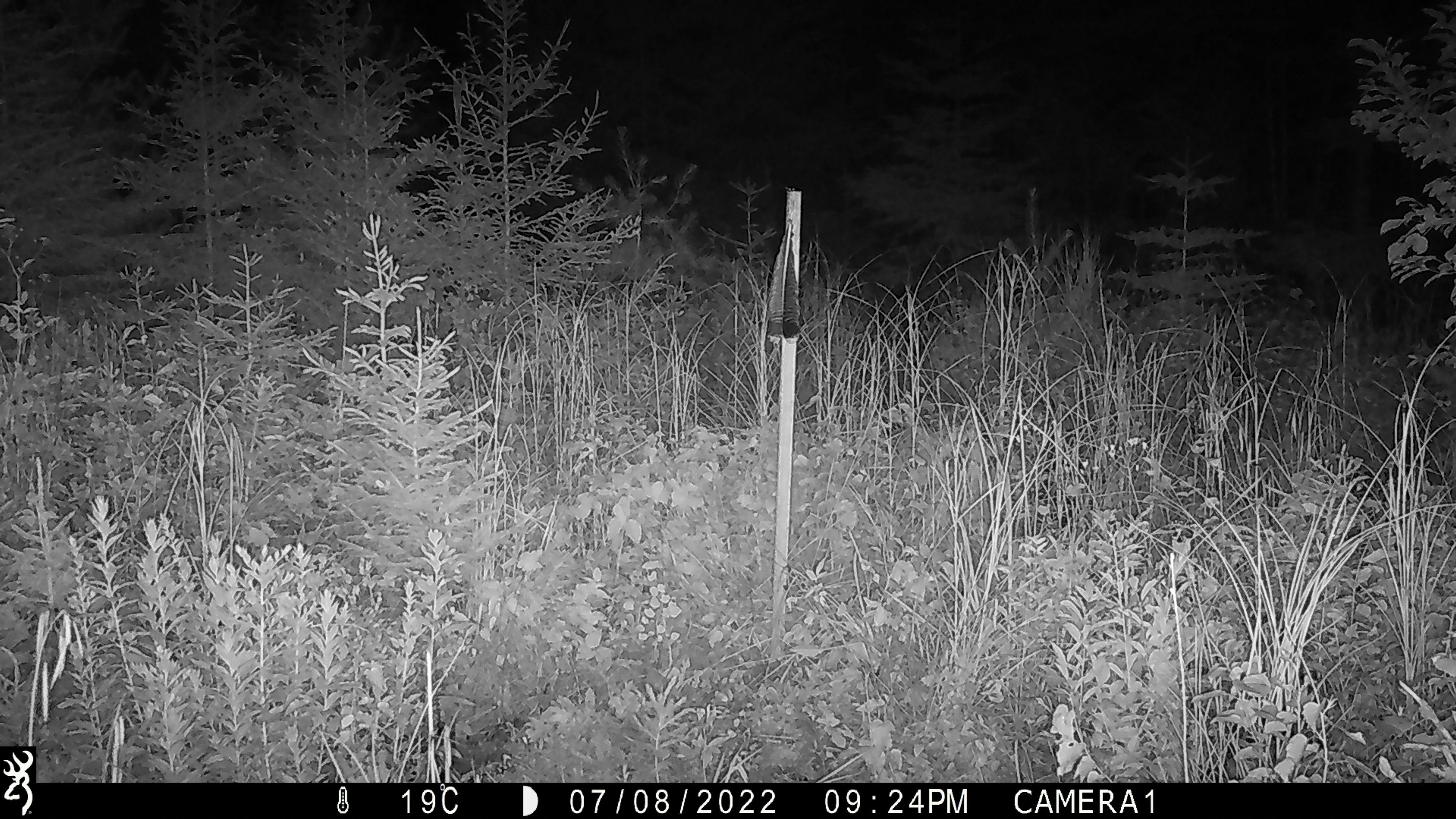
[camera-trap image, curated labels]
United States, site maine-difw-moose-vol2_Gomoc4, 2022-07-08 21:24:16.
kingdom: Animalia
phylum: Chordata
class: Mammalia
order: Artiodactyla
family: Cervidae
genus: Odocoileus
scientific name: Odocoileus virginianus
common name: white-tailed deer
White-tailed deer (Odocoileus virginianus).